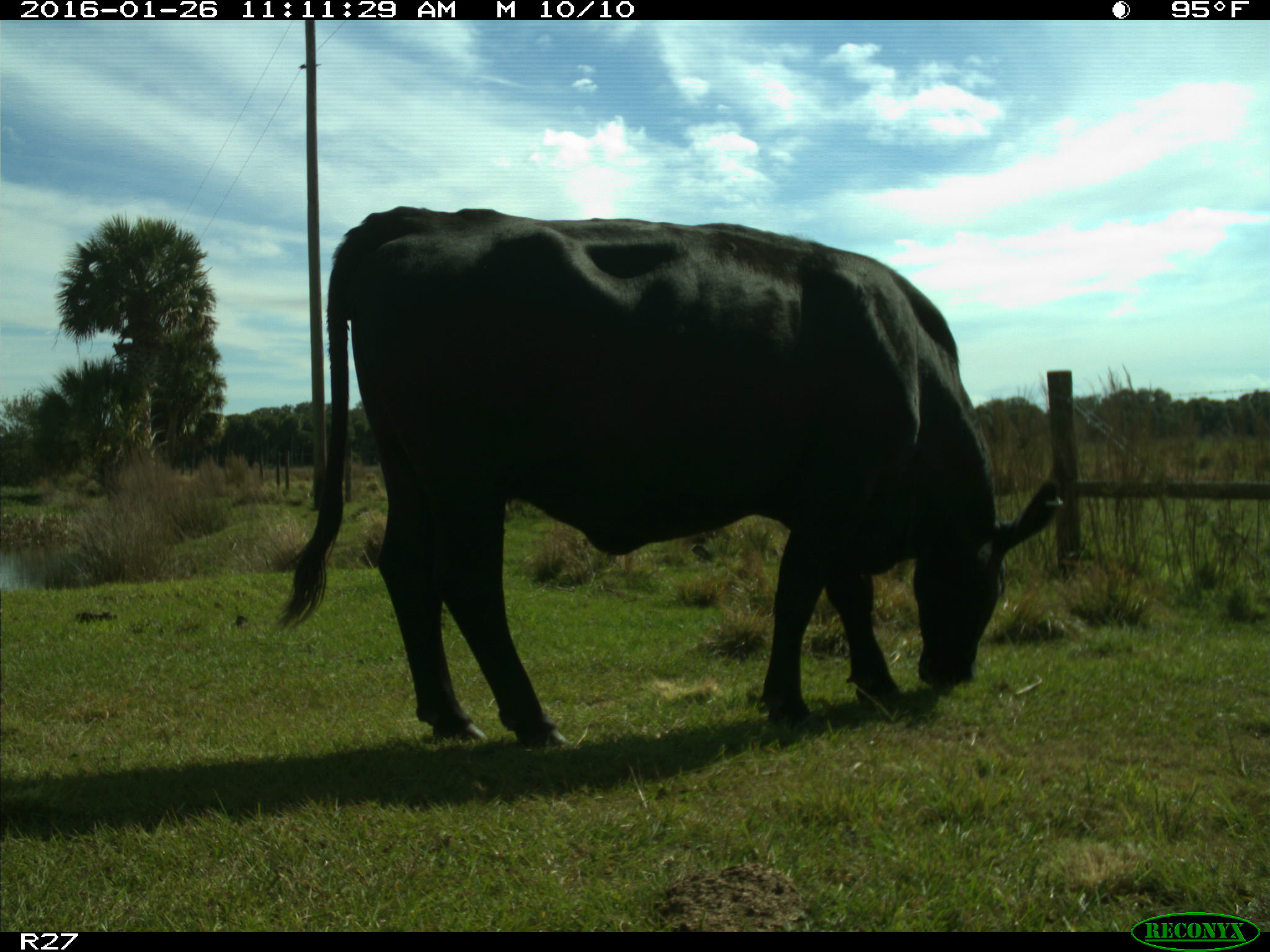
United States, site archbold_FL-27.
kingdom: Animalia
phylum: Chordata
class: Mammalia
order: Artiodactyla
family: Bovidae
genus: Bos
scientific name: Bos taurus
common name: domestic cow